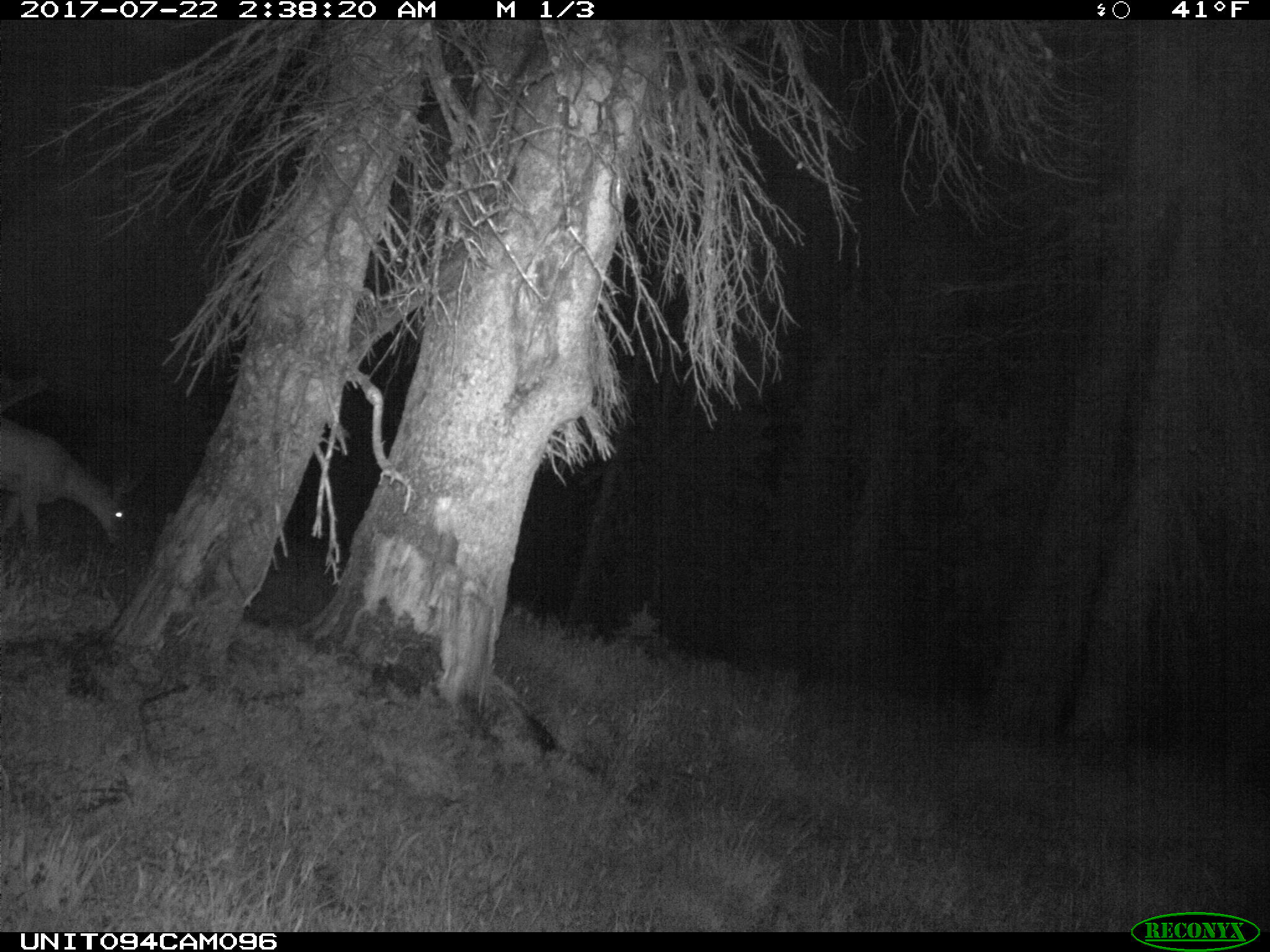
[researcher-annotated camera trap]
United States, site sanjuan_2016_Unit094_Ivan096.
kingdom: Animalia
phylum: Chordata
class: Mammalia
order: Artiodactyla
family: Cervidae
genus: Odocoileus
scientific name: Odocoileus hemionus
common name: mule deer